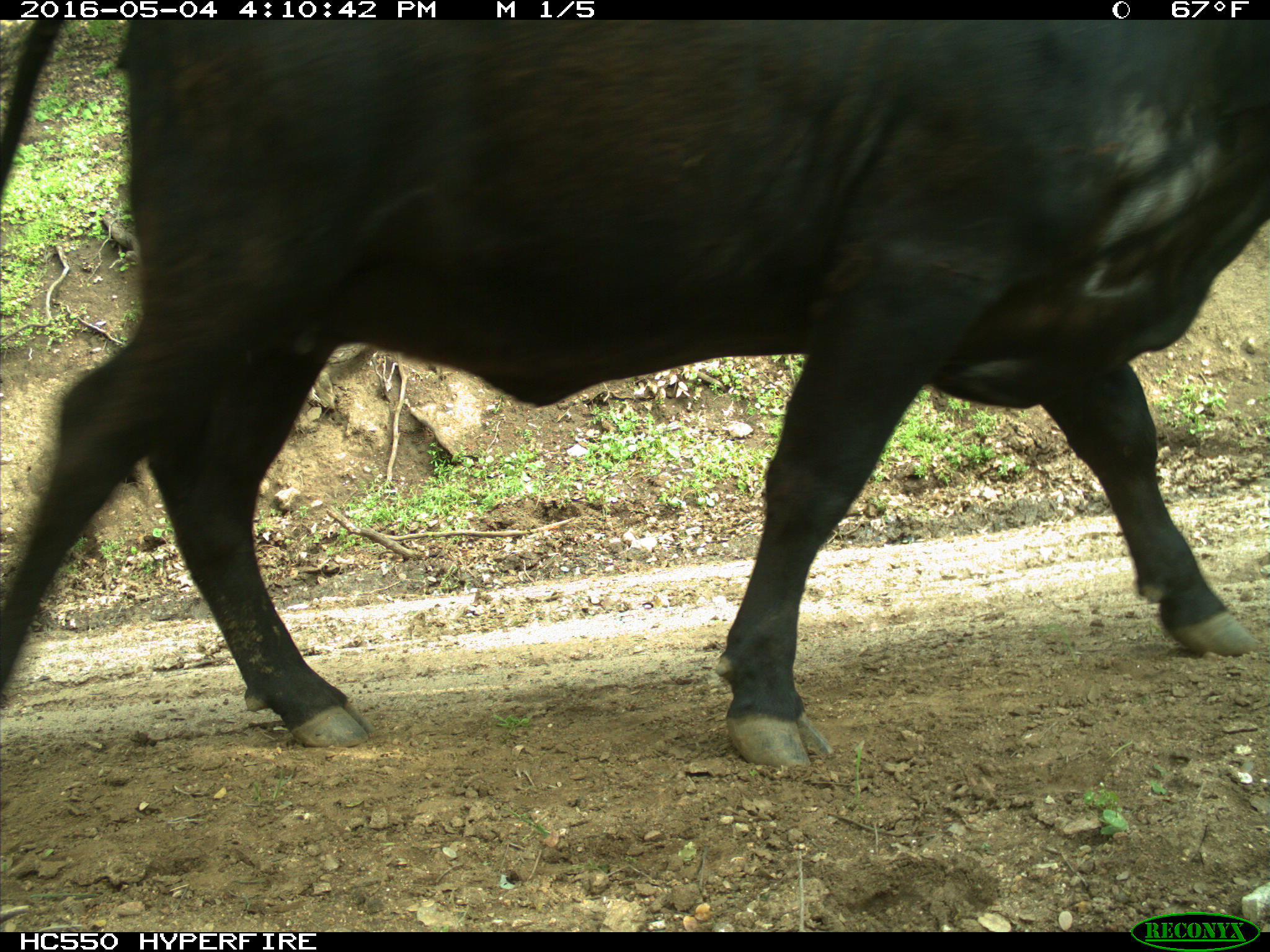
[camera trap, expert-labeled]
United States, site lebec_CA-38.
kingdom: Animalia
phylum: Chordata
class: Mammalia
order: Artiodactyla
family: Bovidae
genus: Bos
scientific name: Bos taurus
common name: domestic cow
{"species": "Bos taurus (domestic cow)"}